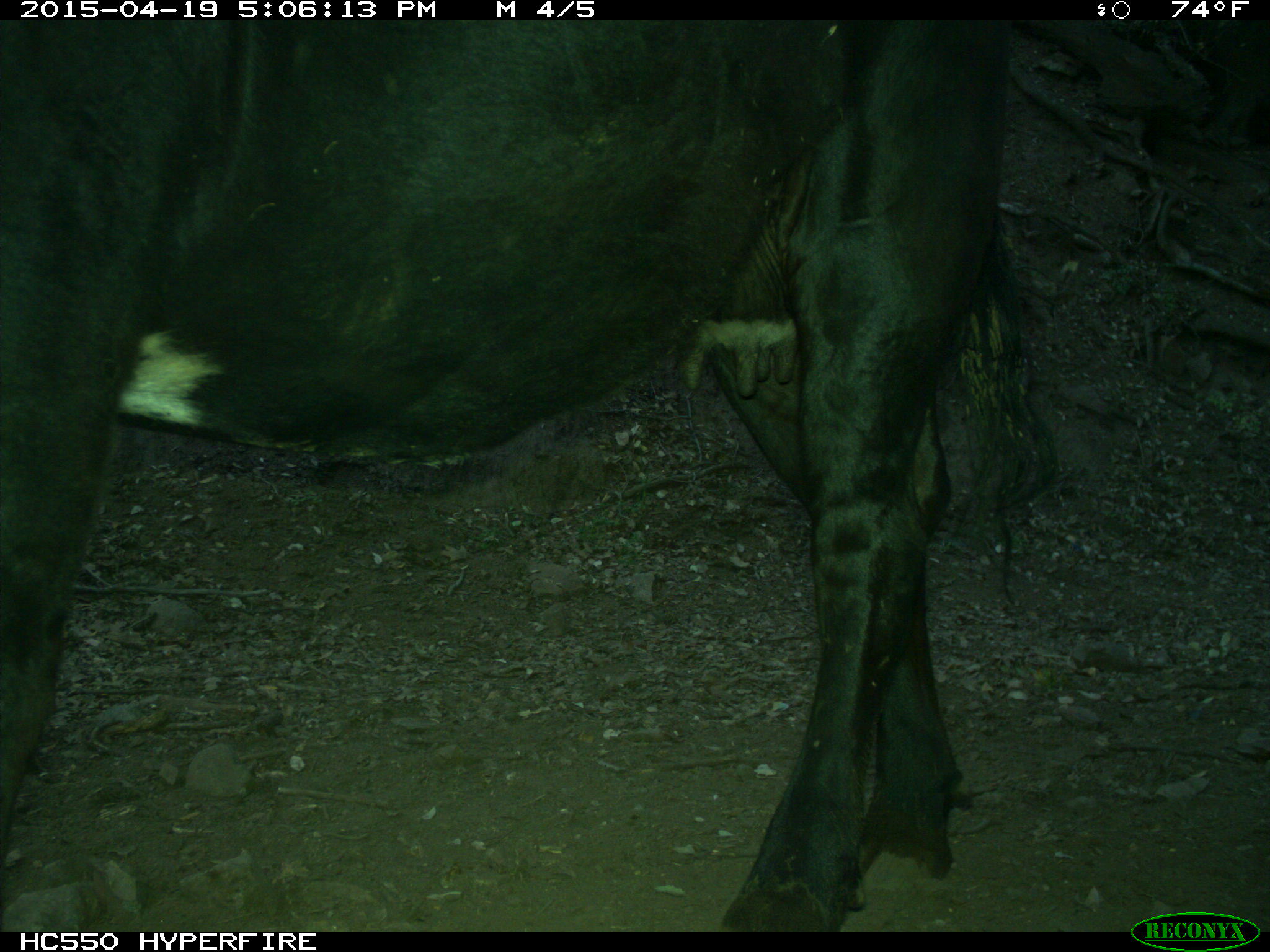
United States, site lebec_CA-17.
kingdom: Animalia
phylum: Chordata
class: Mammalia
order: Artiodactyla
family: Bovidae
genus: Bos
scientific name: Bos taurus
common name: domestic cow